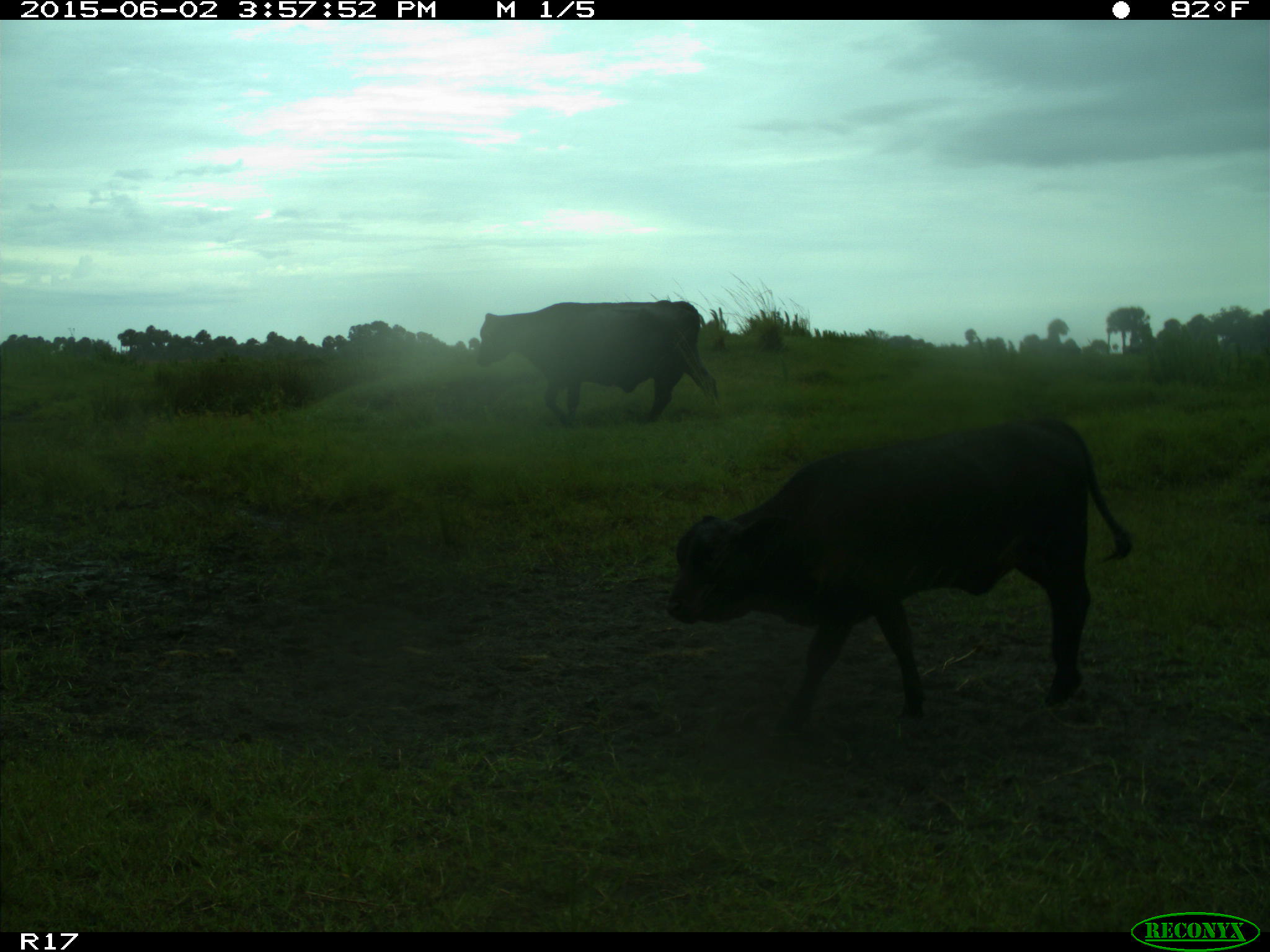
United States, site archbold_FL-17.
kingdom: Animalia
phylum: Chordata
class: Mammalia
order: Artiodactyla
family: Bovidae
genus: Bos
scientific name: Bos taurus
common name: domestic cow